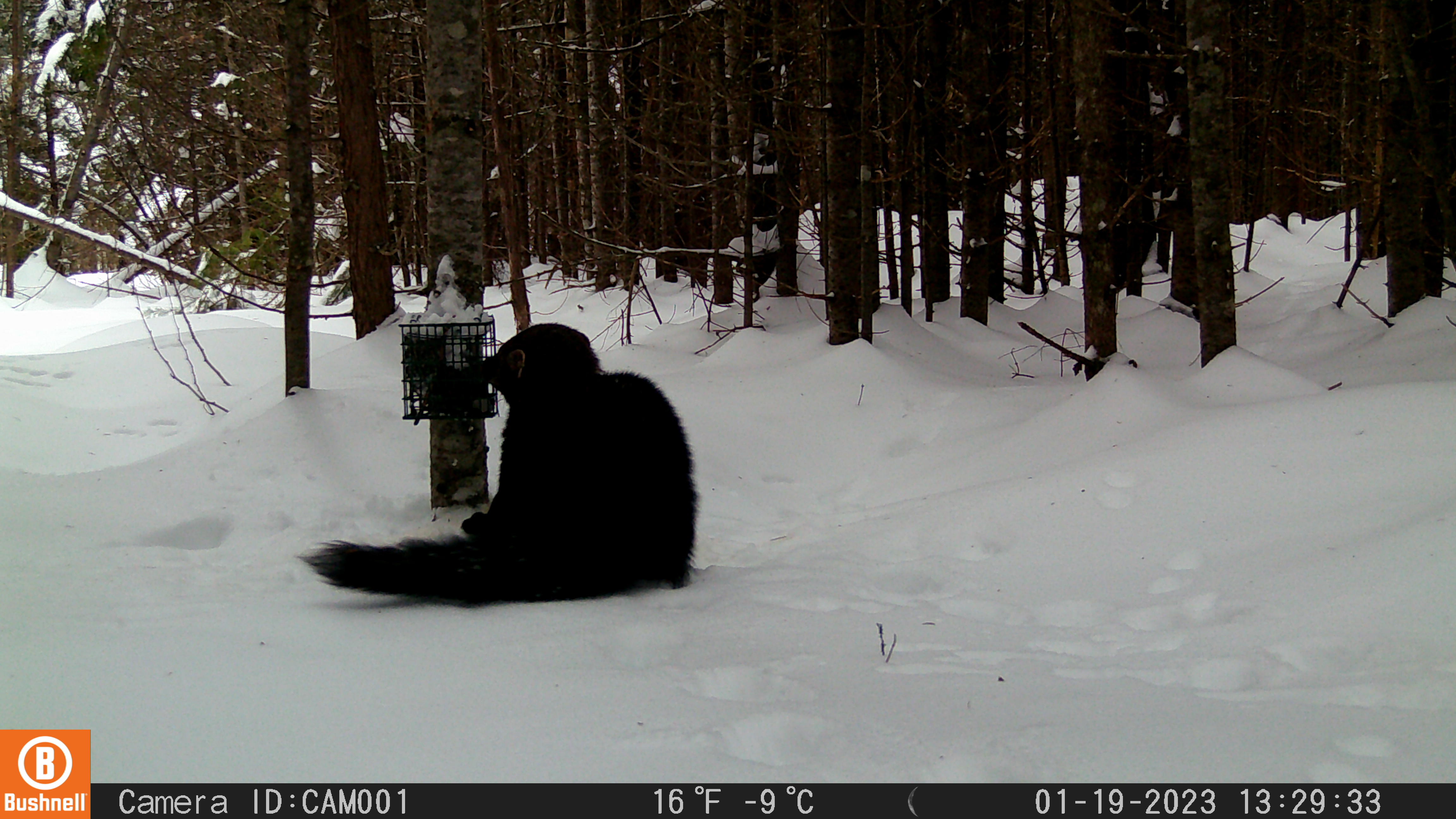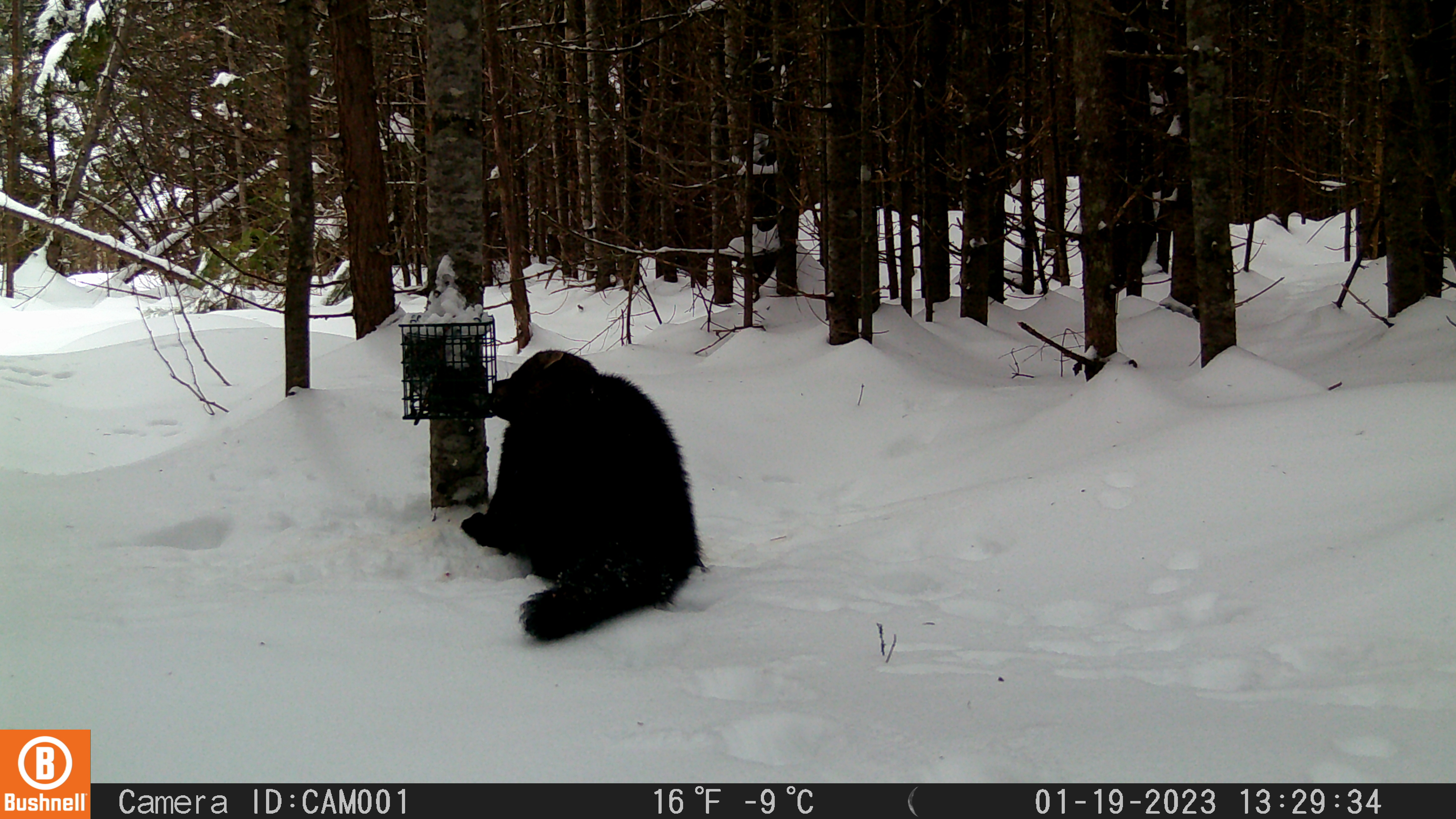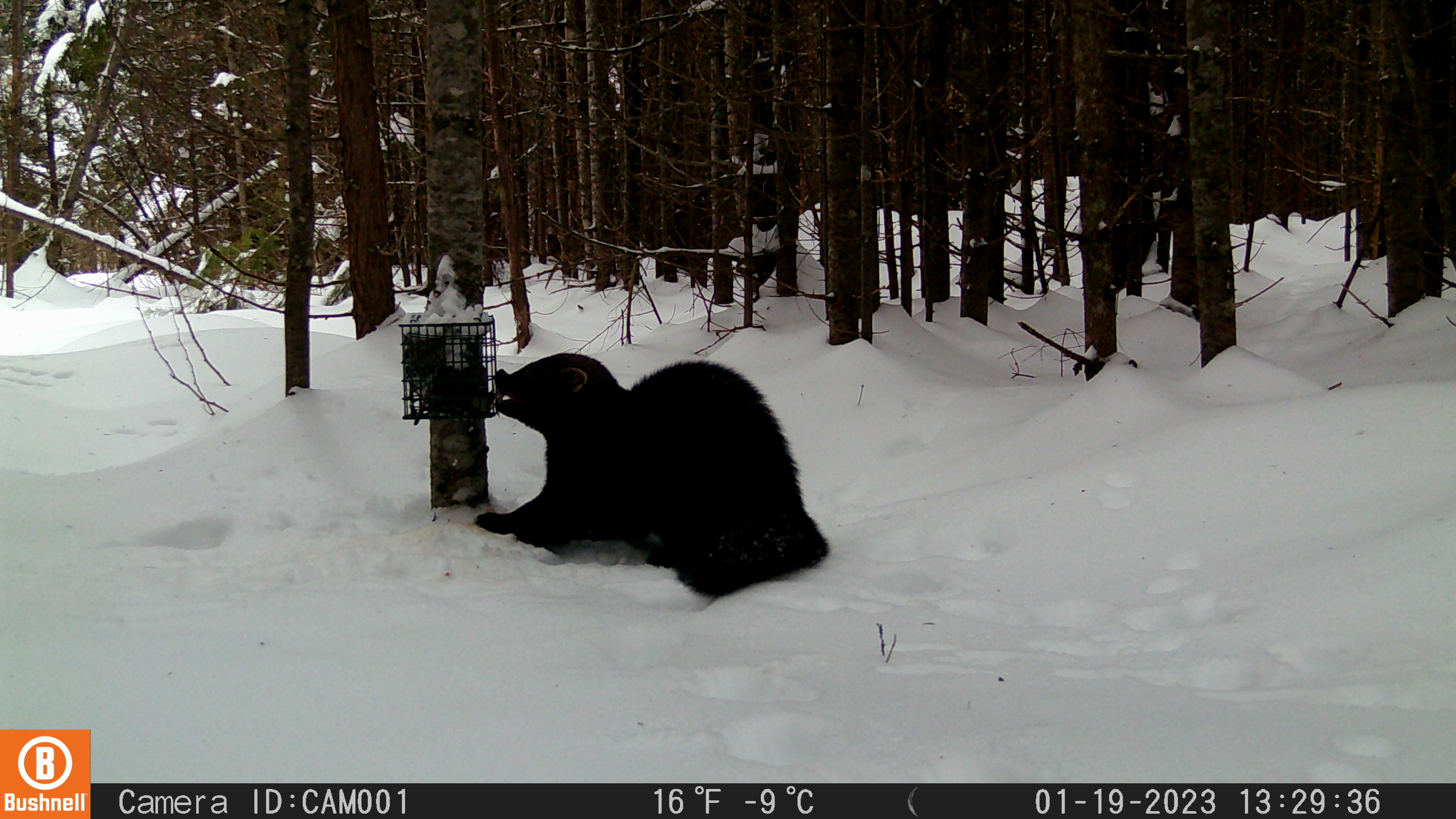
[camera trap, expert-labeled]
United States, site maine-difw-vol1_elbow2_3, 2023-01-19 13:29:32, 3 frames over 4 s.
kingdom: Animalia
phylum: Chordata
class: Mammalia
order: Carnivora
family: Mustelidae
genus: Pekania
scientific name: Pekania pennanti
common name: fisher